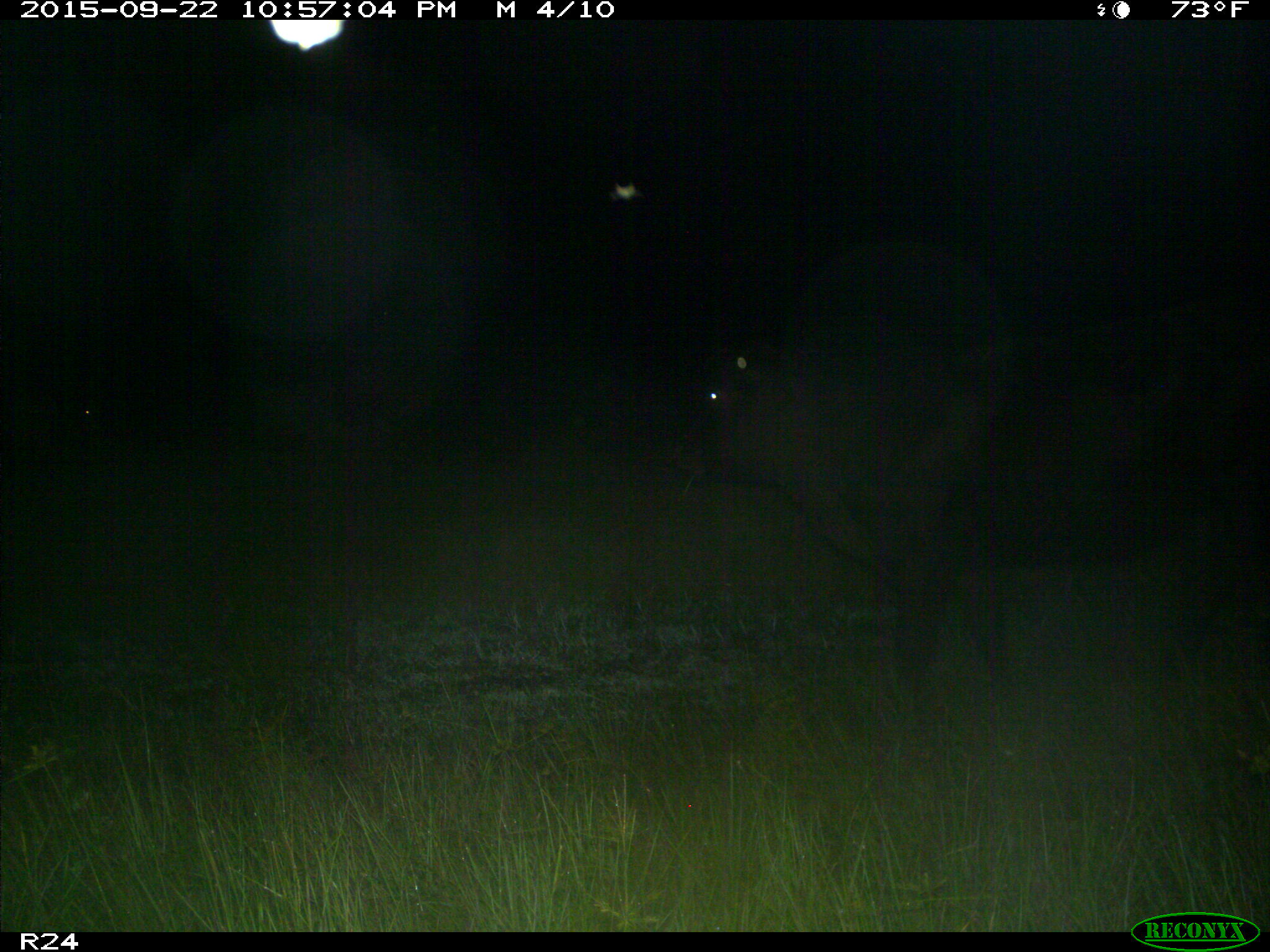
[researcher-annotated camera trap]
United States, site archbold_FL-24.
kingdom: Animalia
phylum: Chordata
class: Mammalia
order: Artiodactyla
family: Bovidae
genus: Bos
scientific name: Bos taurus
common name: domestic cow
Bos taurus (domestic cow).